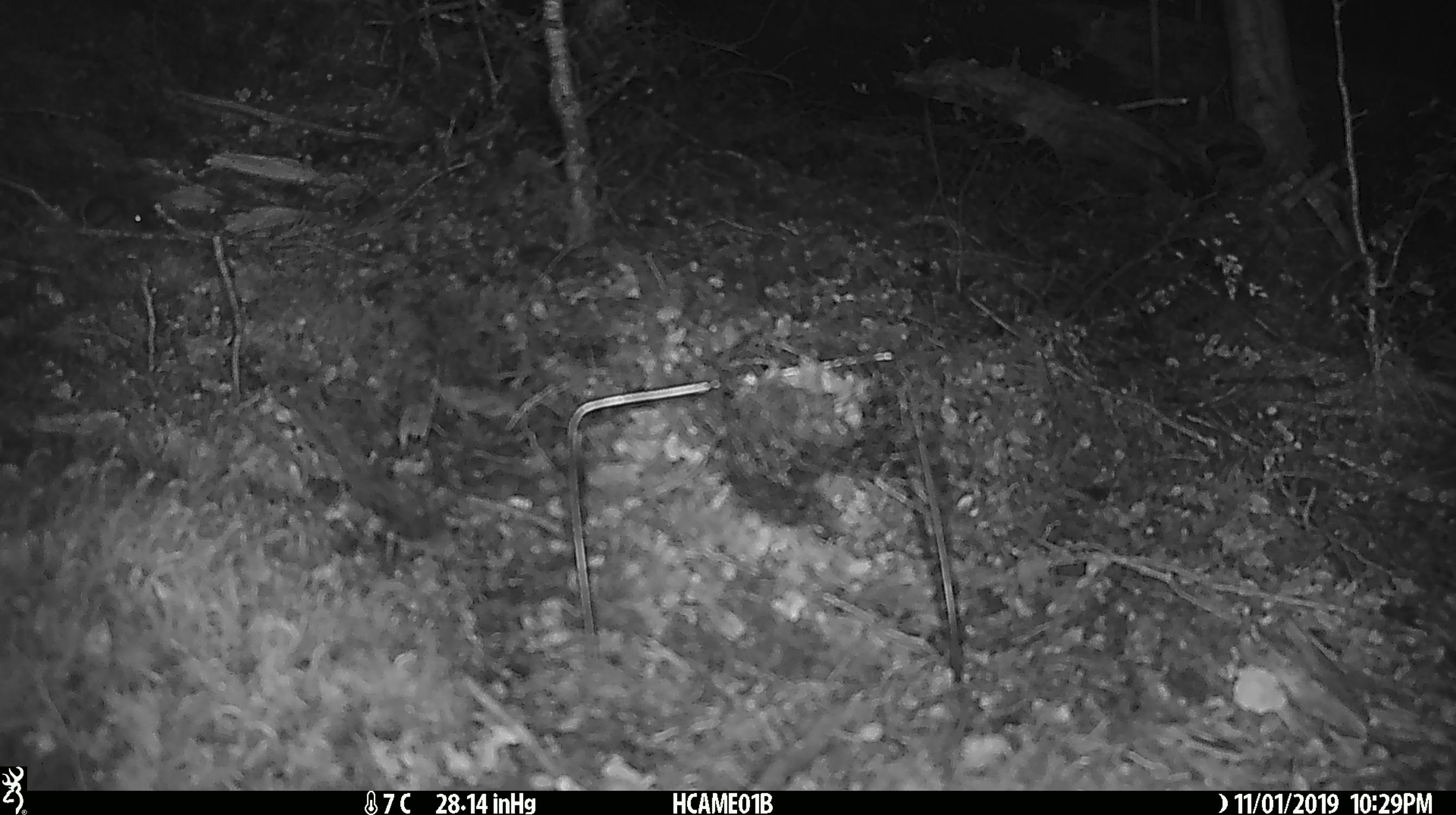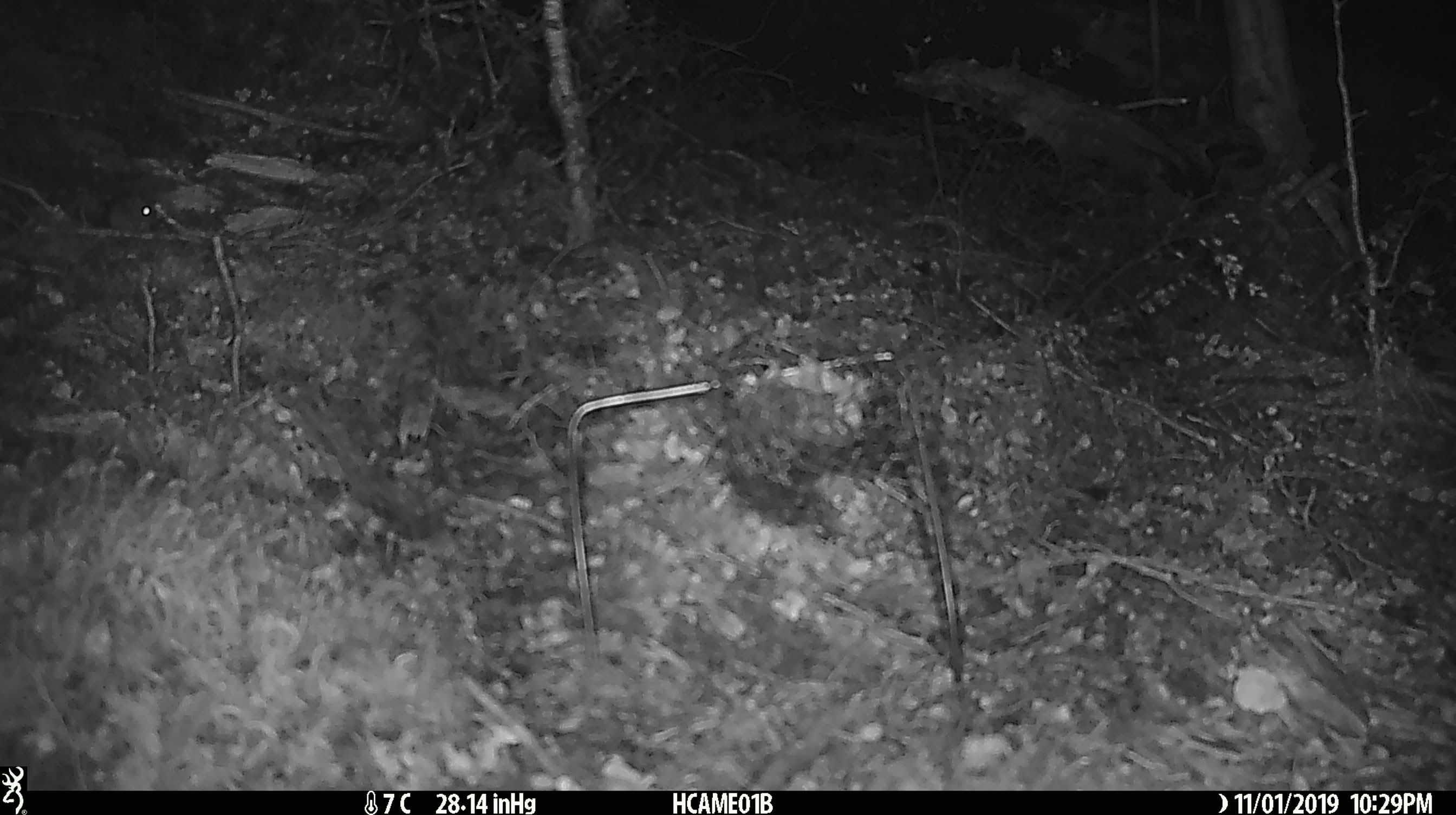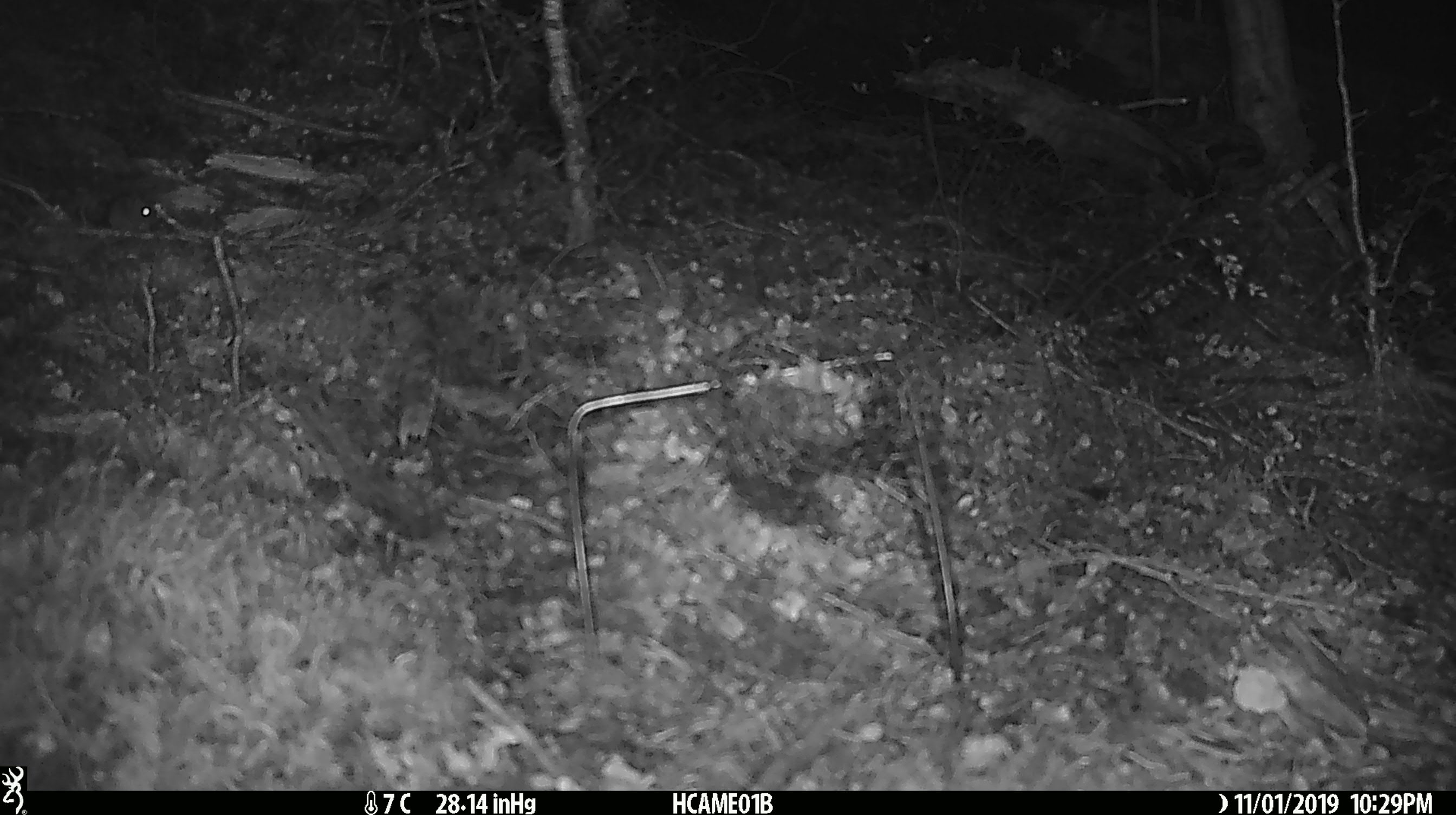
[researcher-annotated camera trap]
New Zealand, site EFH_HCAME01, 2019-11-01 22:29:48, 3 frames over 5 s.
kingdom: Animalia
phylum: Chordata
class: Mammalia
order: Rodentia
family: Muridae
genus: Mus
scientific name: Mus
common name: mouse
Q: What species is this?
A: Mouse (Mus).